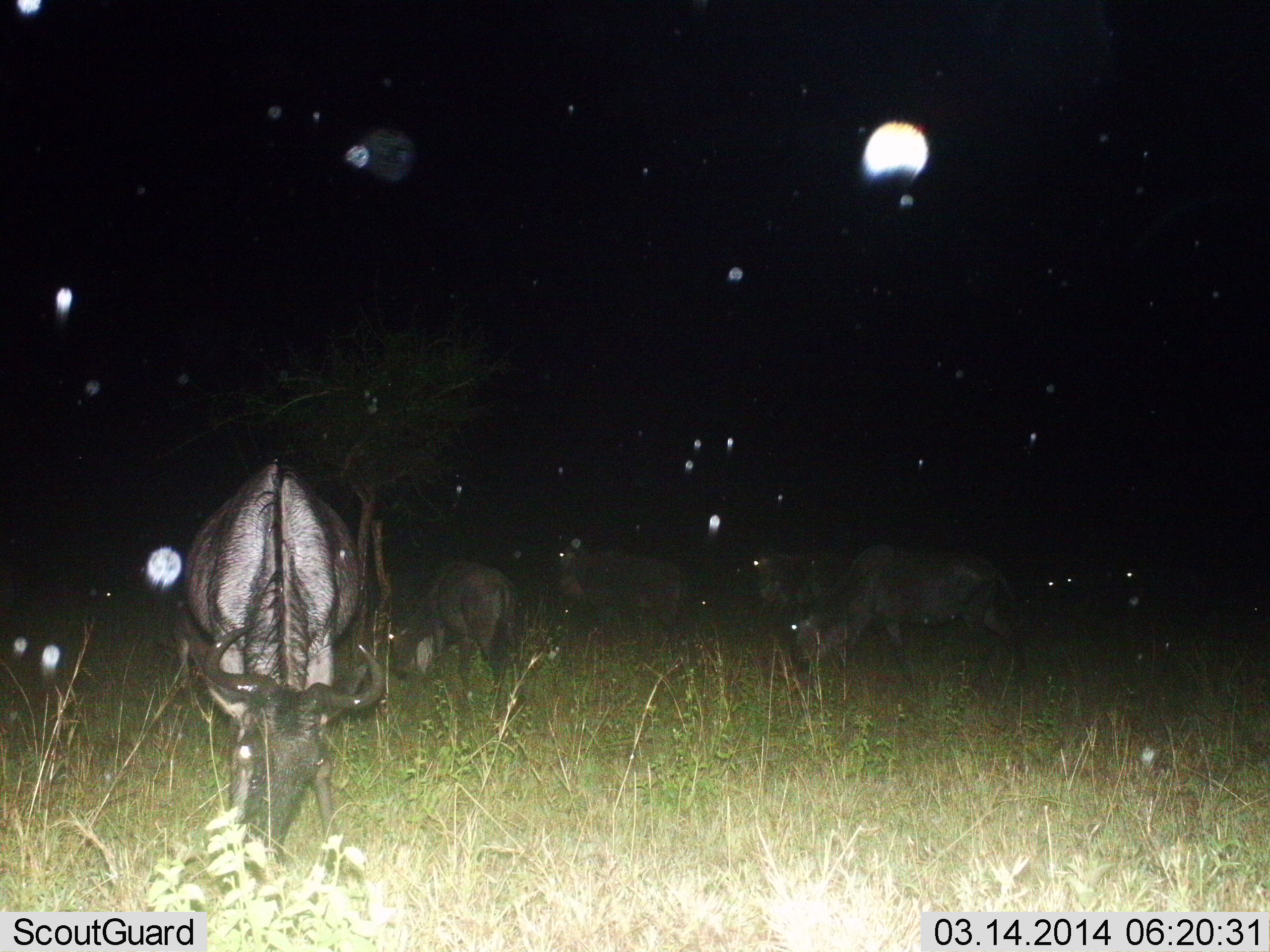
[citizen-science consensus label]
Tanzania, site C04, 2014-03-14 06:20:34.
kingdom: Animalia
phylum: Chordata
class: Mammalia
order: Artiodactyla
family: Bovidae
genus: Connochaetes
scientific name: Connochaetes taurinus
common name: blue wildebeest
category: wildebeest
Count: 5.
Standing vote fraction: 40%.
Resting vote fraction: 0%.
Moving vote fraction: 20%.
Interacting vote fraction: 0%.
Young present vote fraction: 0%.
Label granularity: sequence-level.